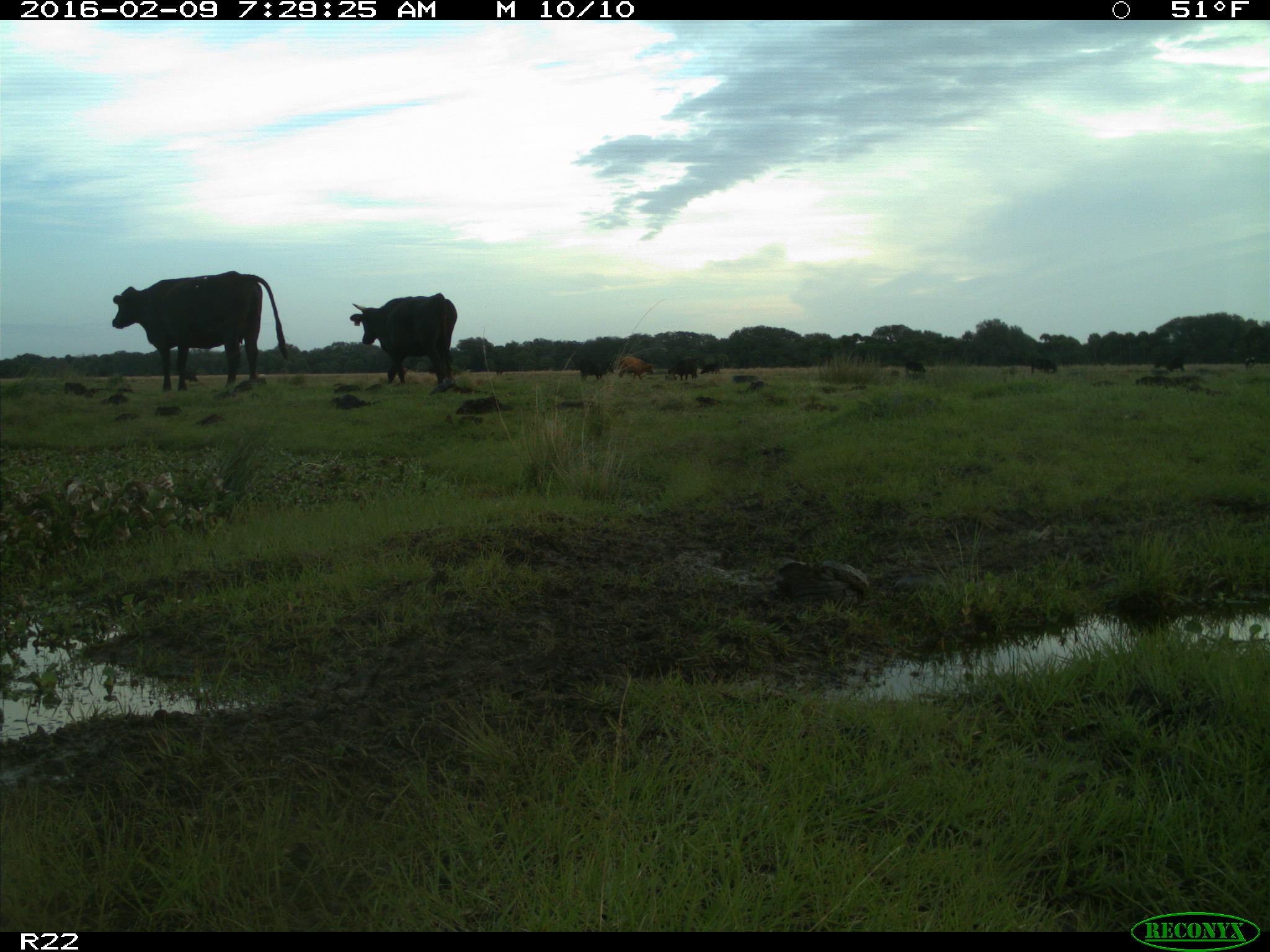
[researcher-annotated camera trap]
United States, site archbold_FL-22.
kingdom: Animalia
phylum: Chordata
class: Mammalia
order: Artiodactyla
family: Bovidae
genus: Bos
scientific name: Bos taurus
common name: domestic cow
Bos taurus (domestic cow).